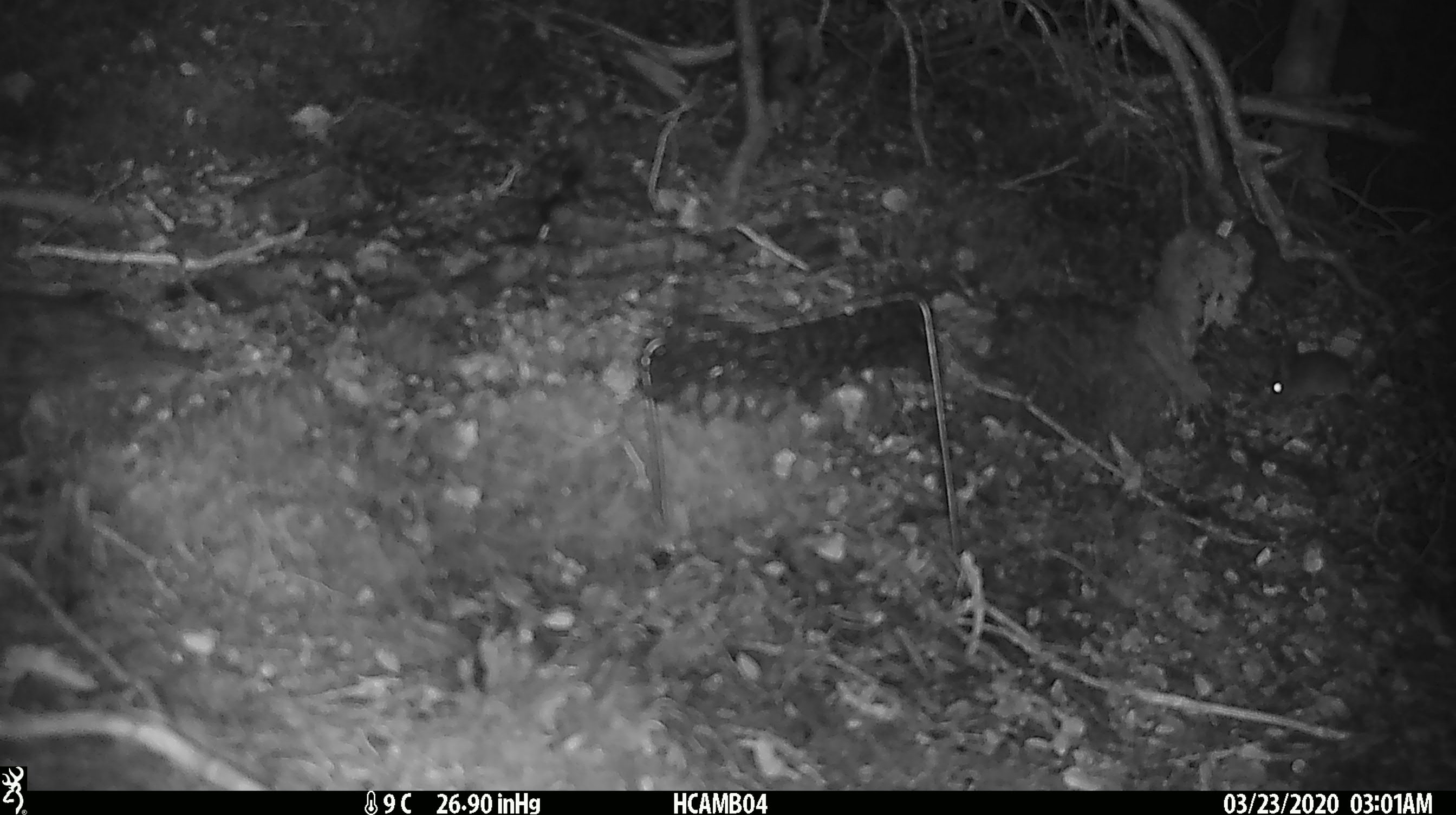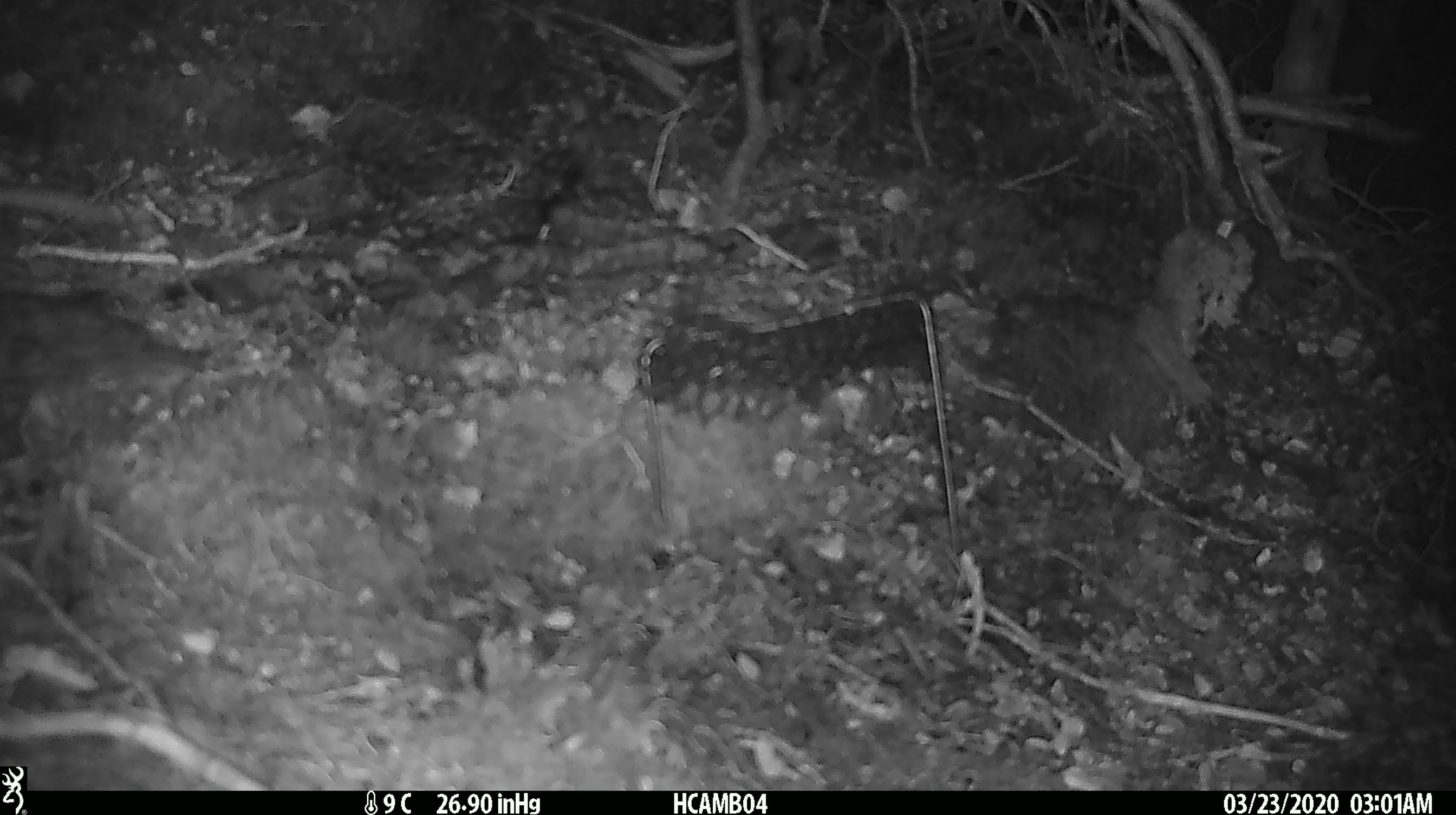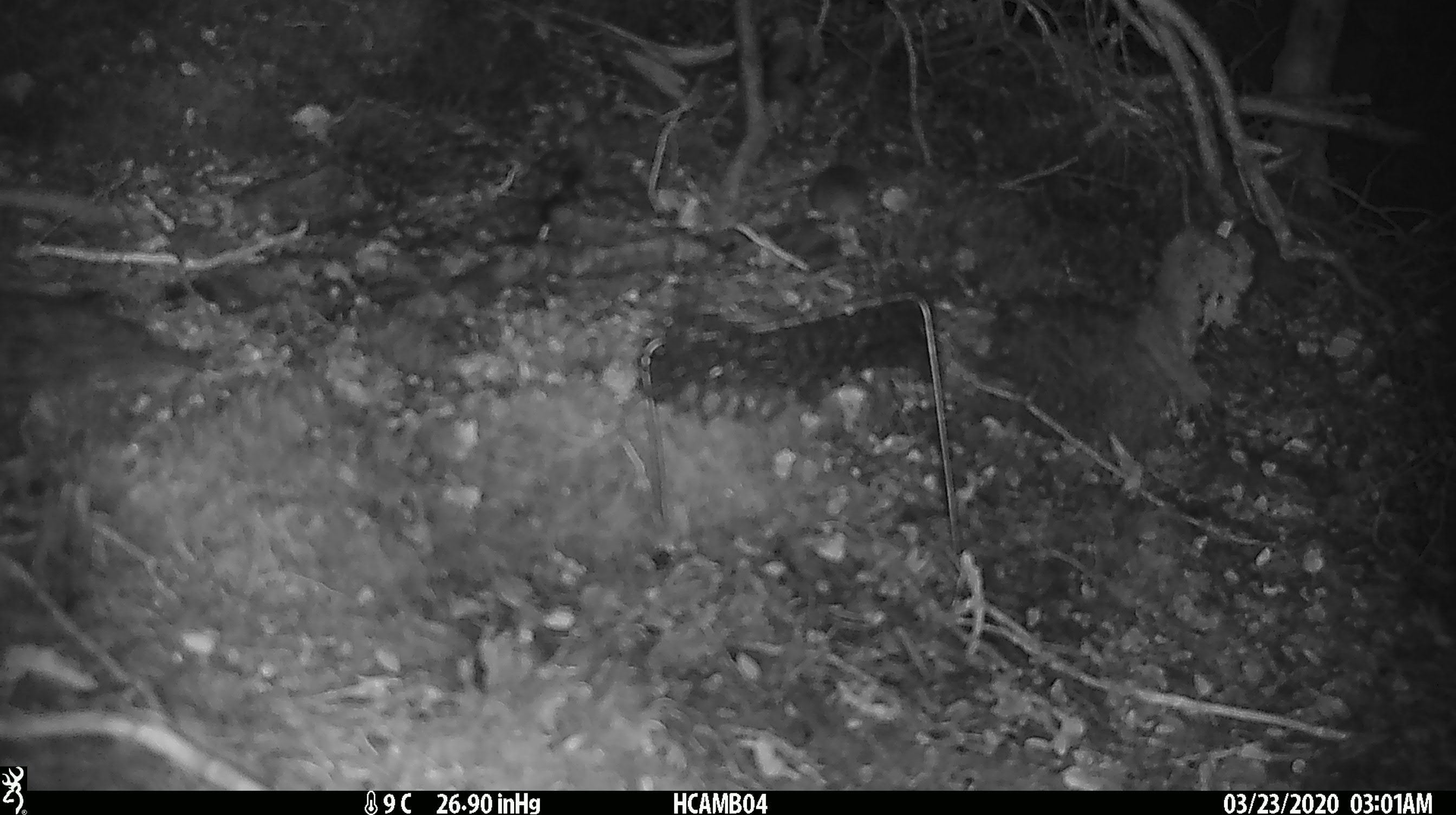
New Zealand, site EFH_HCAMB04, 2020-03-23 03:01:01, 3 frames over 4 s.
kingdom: Animalia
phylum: Chordata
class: Mammalia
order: Rodentia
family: Muridae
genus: Mus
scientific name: Mus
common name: mouse